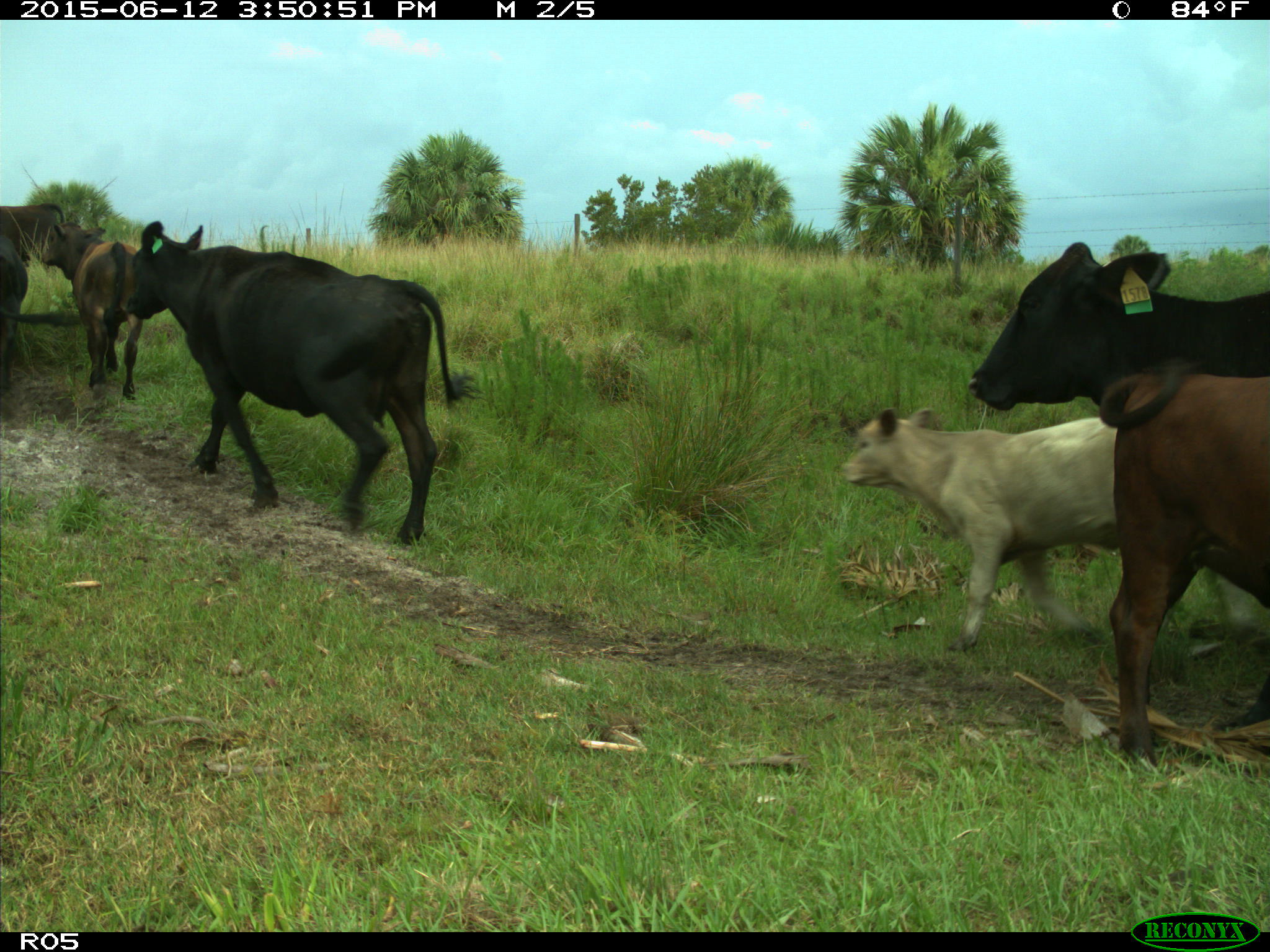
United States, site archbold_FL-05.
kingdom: Animalia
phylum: Chordata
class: Mammalia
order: Artiodactyla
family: Bovidae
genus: Bos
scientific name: Bos taurus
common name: domestic cow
Bos taurus (domestic cow).